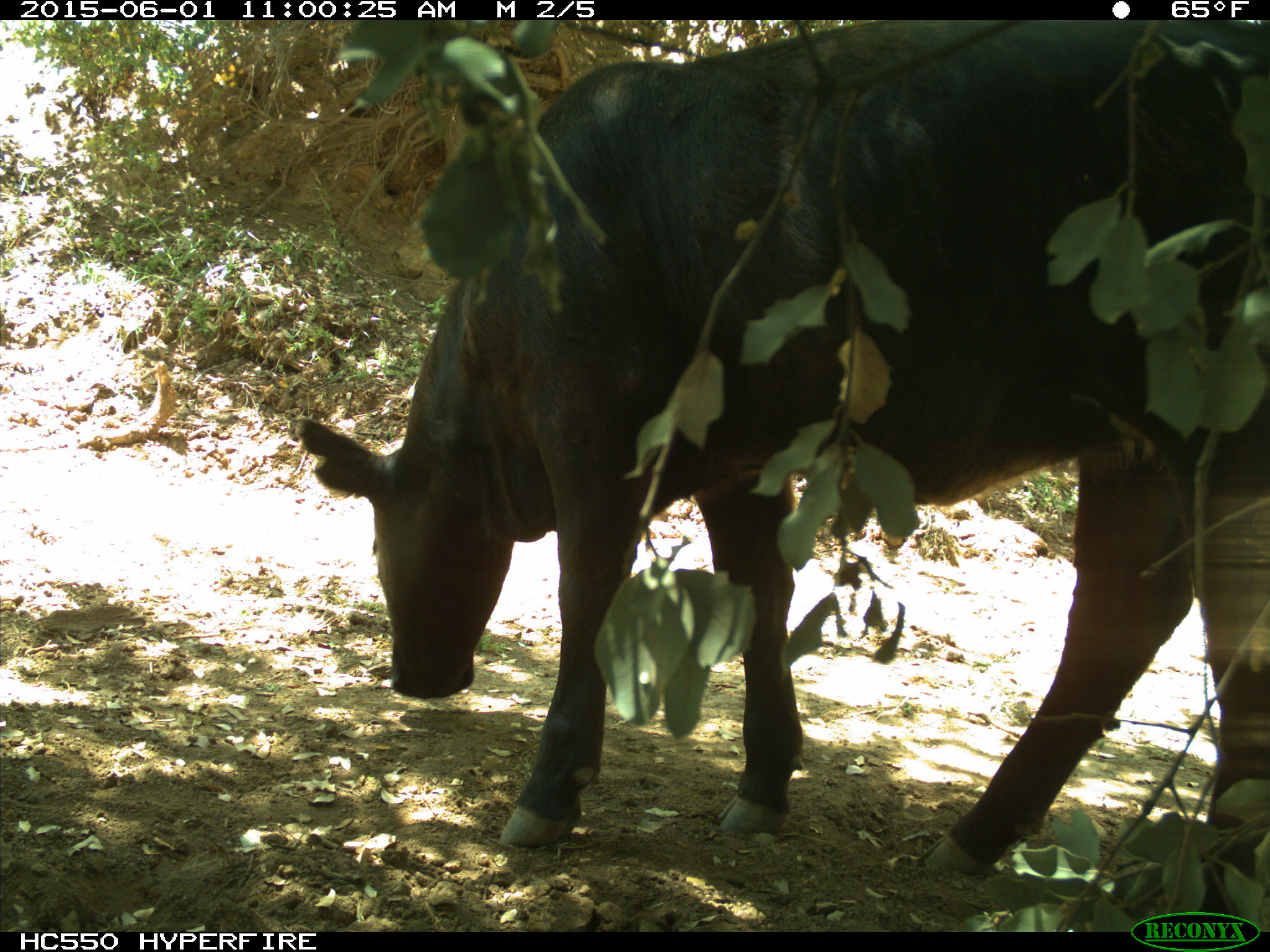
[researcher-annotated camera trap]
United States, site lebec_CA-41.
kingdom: Animalia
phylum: Chordata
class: Mammalia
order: Artiodactyla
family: Bovidae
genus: Bos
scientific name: Bos taurus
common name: domestic cow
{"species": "Bos taurus (domestic cow)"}